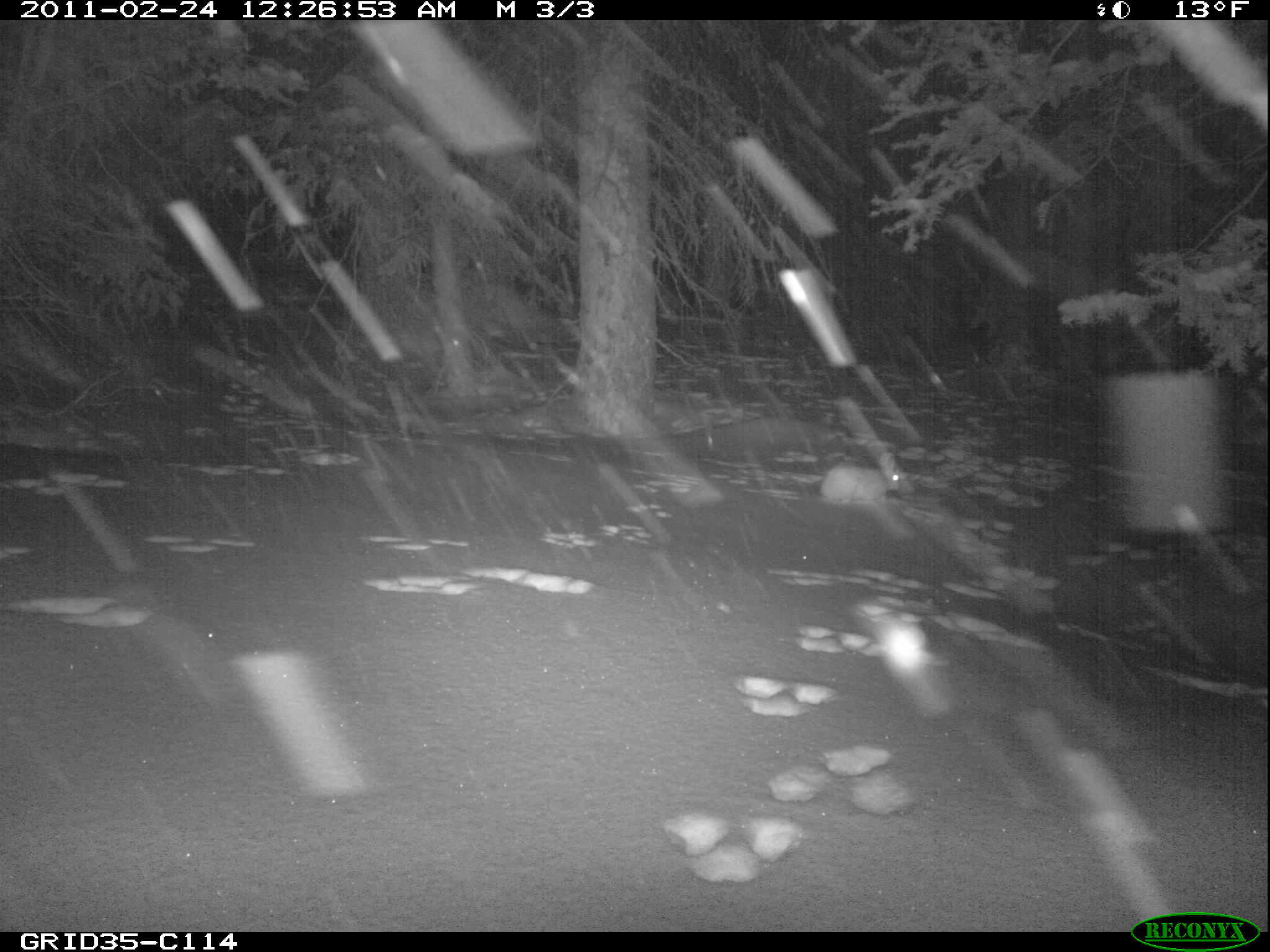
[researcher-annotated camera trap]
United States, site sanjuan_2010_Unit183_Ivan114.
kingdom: Animalia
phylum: Chordata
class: Mammalia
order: Lagomorpha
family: Leporidae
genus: Lepus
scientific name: Lepus americanus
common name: snowshoe hare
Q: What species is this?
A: Lepus americanus (snowshoe hare).